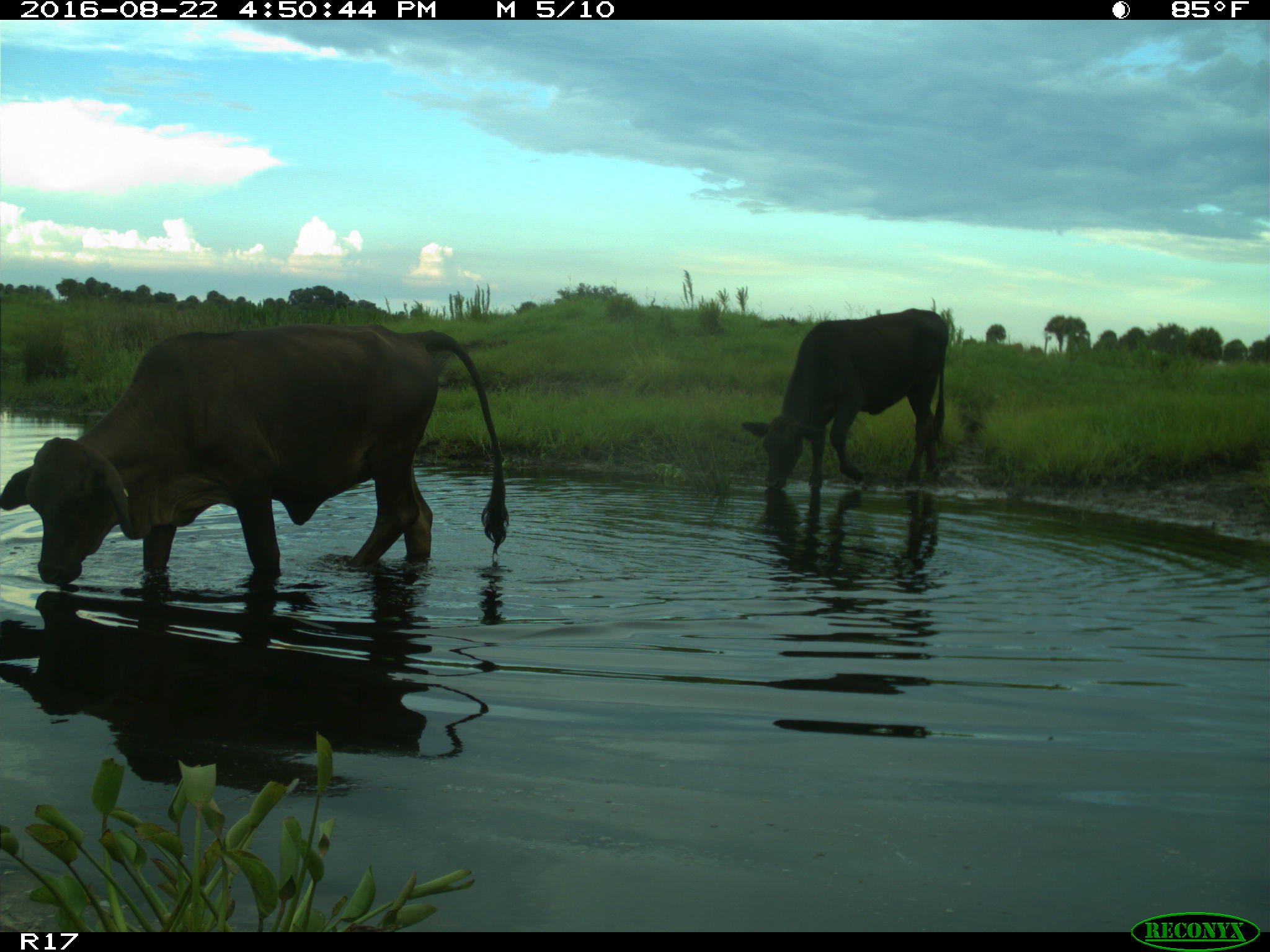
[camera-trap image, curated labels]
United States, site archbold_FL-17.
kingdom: Animalia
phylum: Chordata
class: Mammalia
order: Artiodactyla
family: Bovidae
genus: Bos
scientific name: Bos taurus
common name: domestic cow